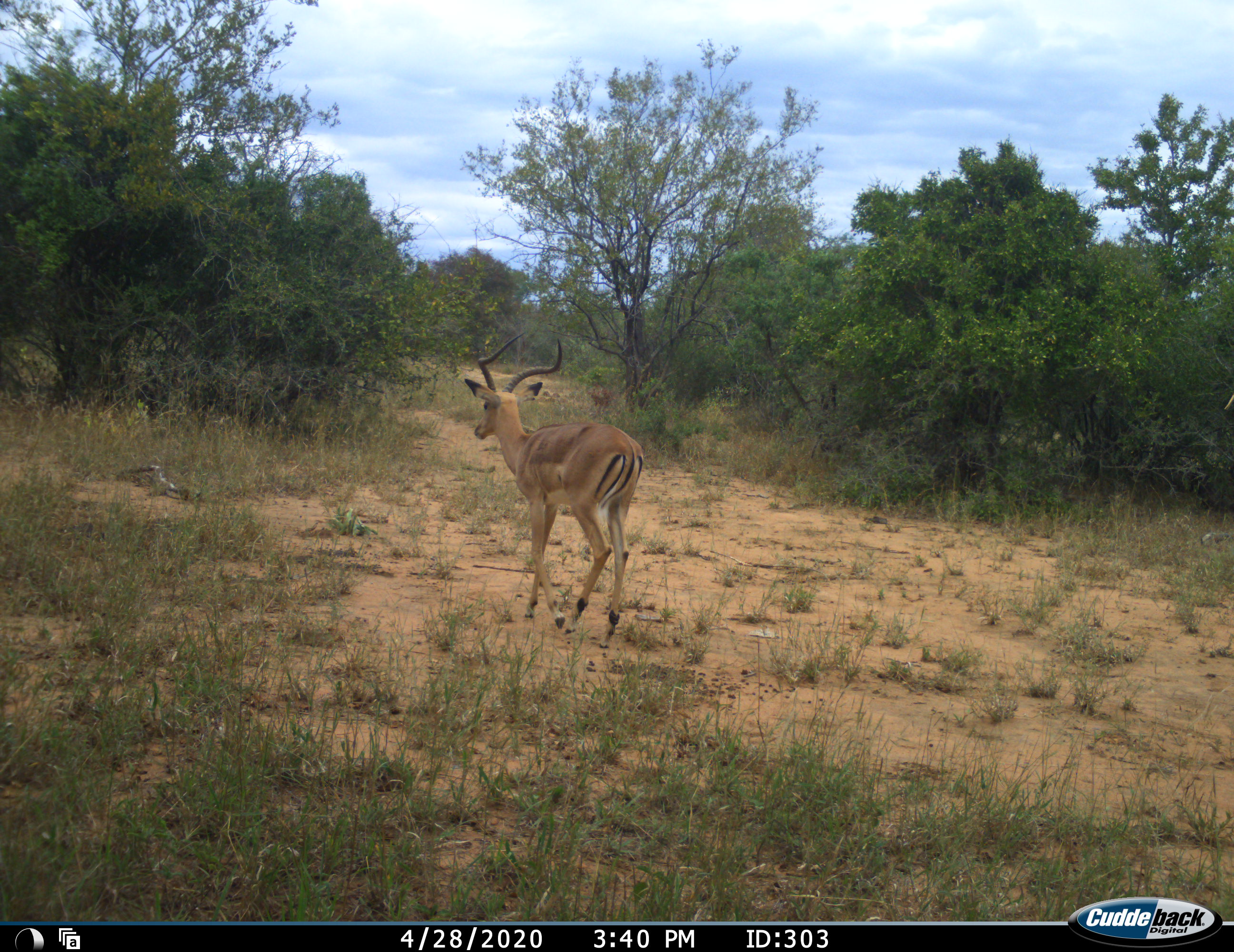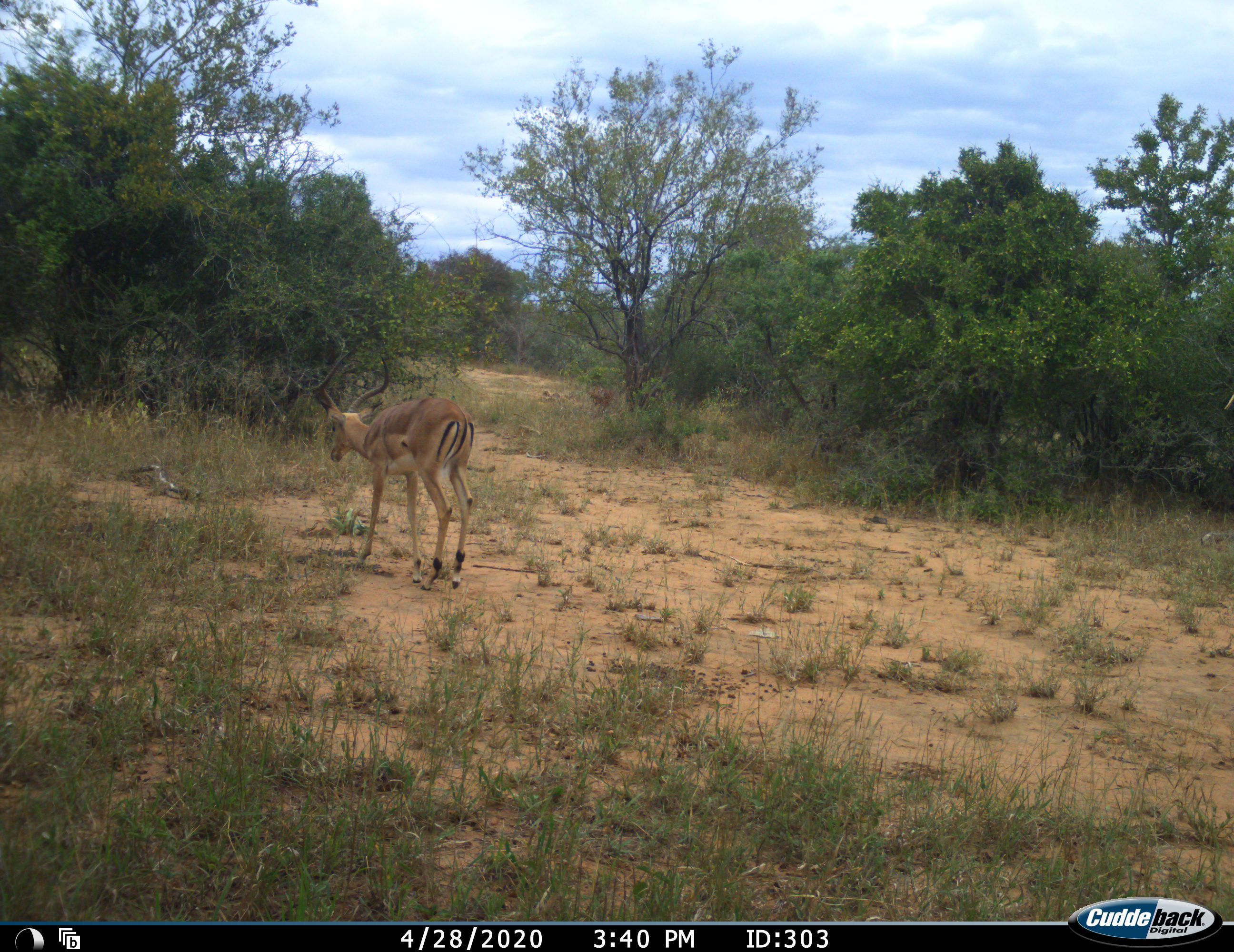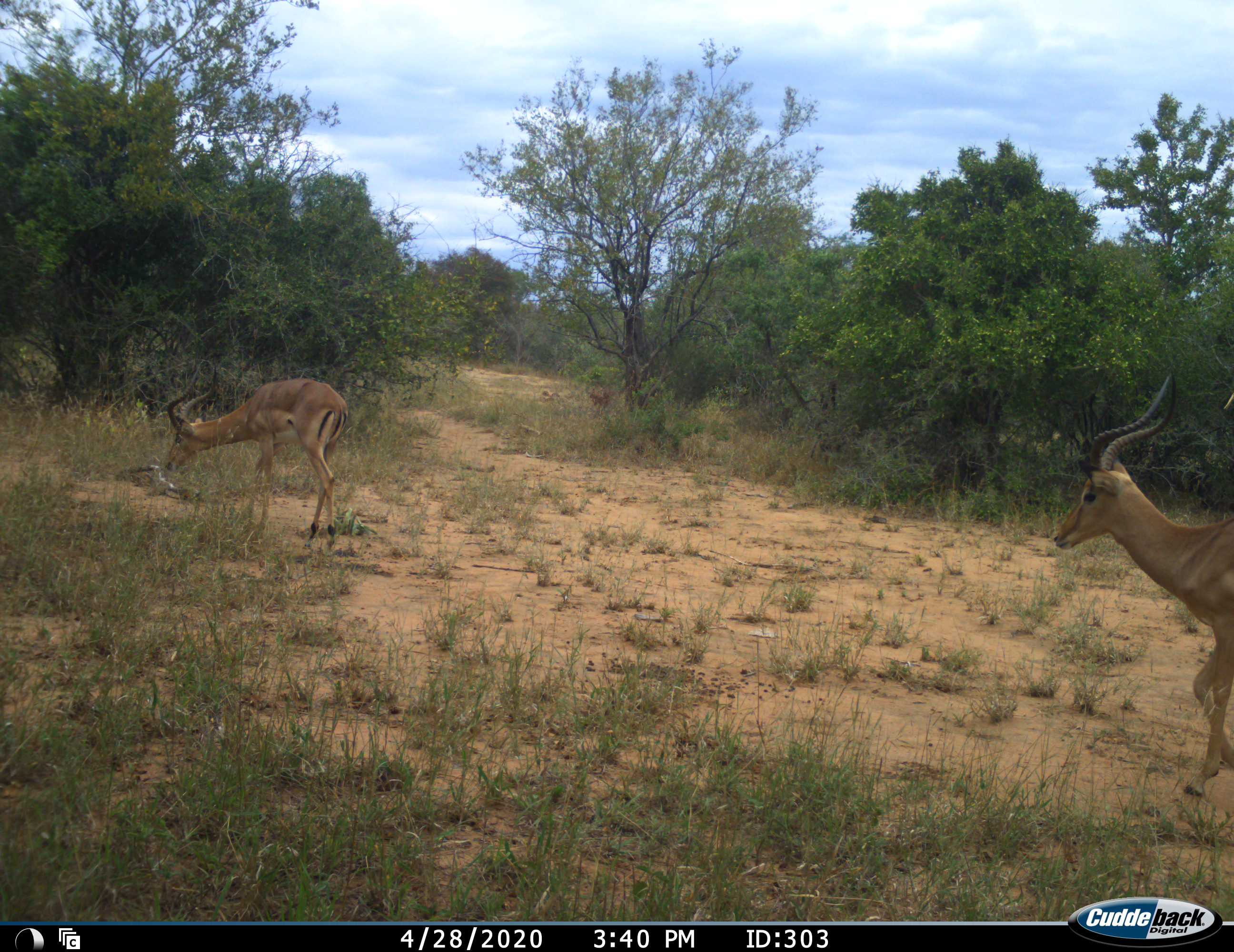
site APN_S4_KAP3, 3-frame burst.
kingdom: Animalia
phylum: Chordata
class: Mammalia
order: Artiodactyla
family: Bovidae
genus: Aepyceros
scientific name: Aepyceros melampus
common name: impala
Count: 2.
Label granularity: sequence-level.